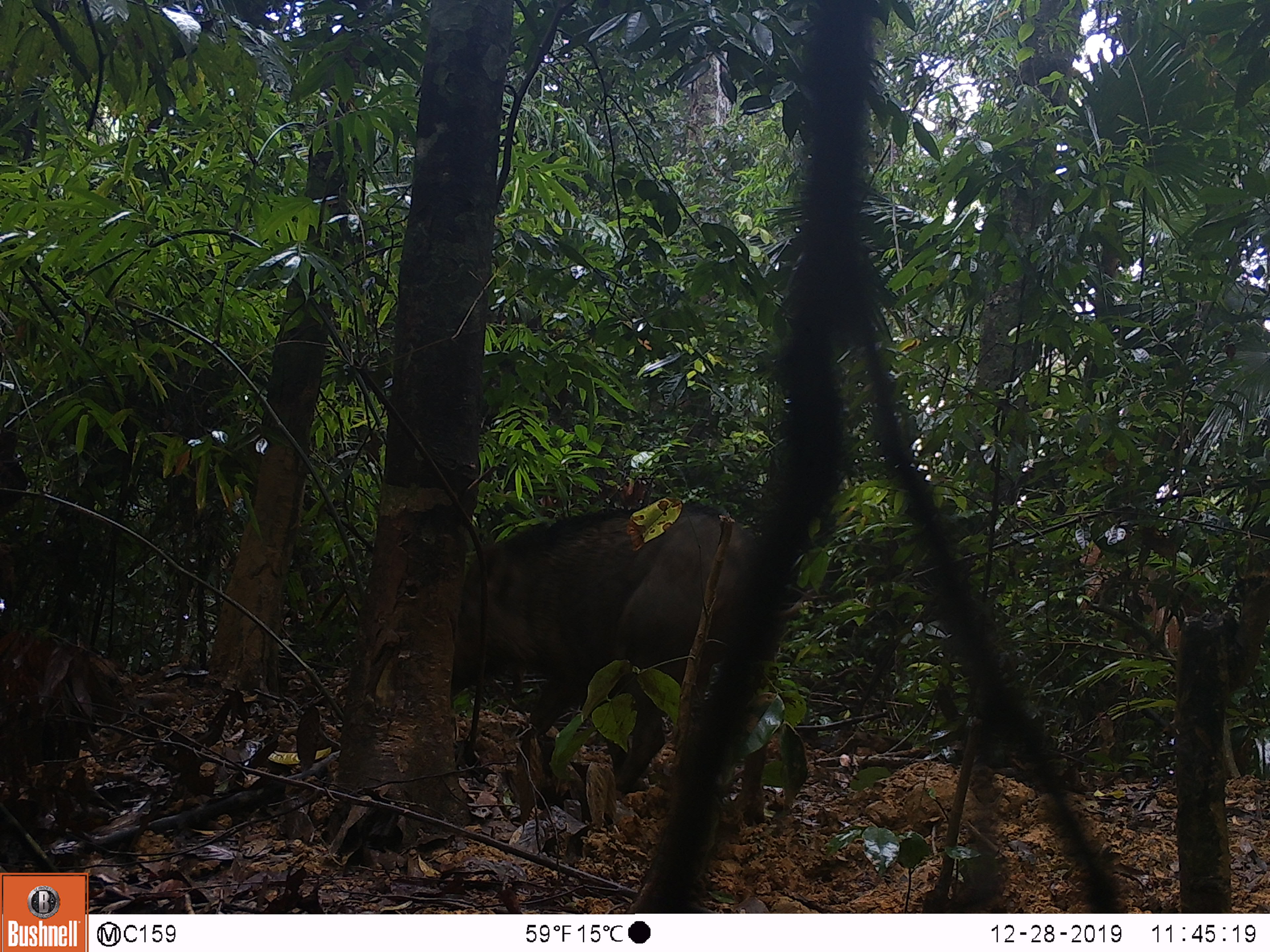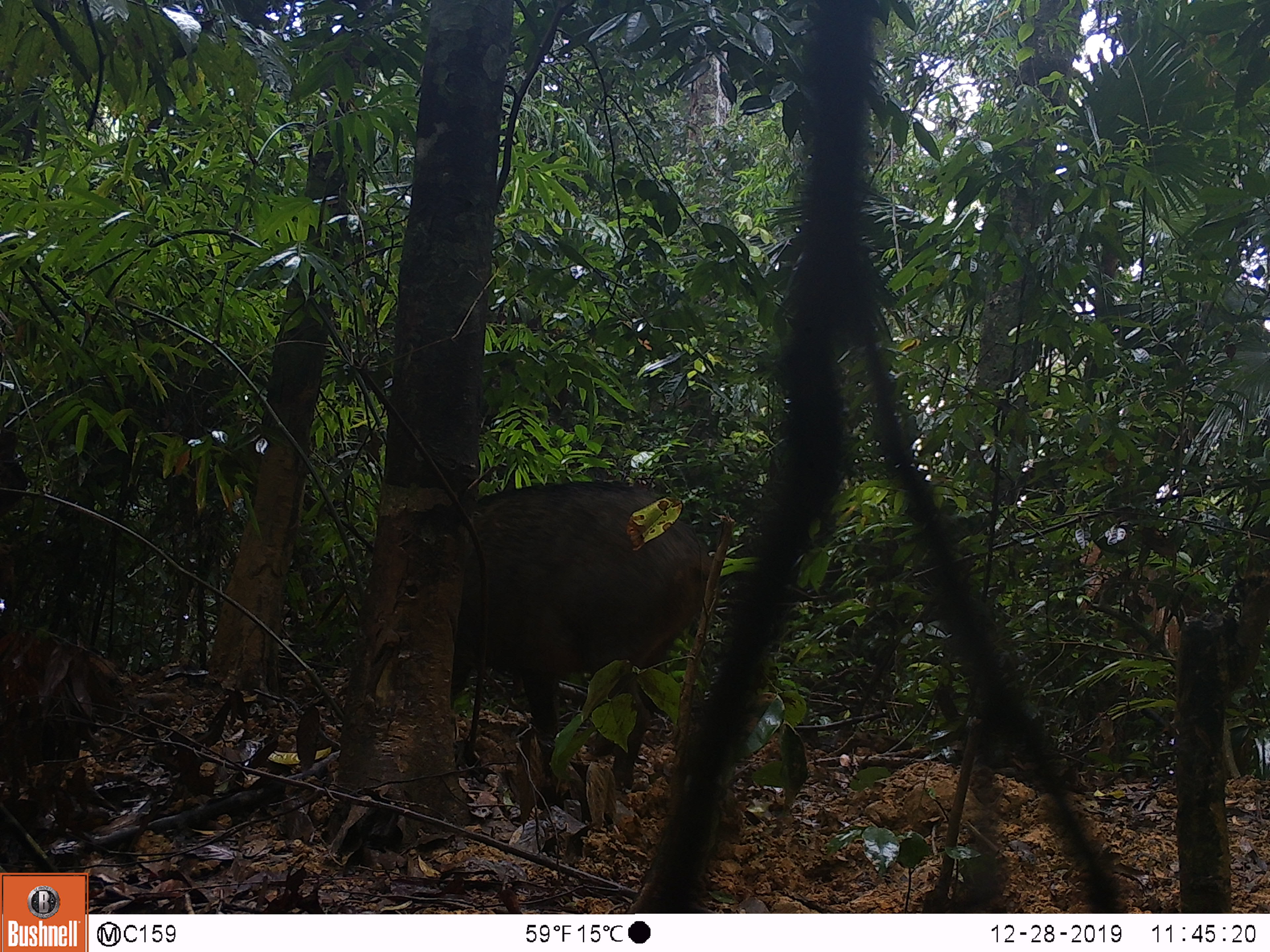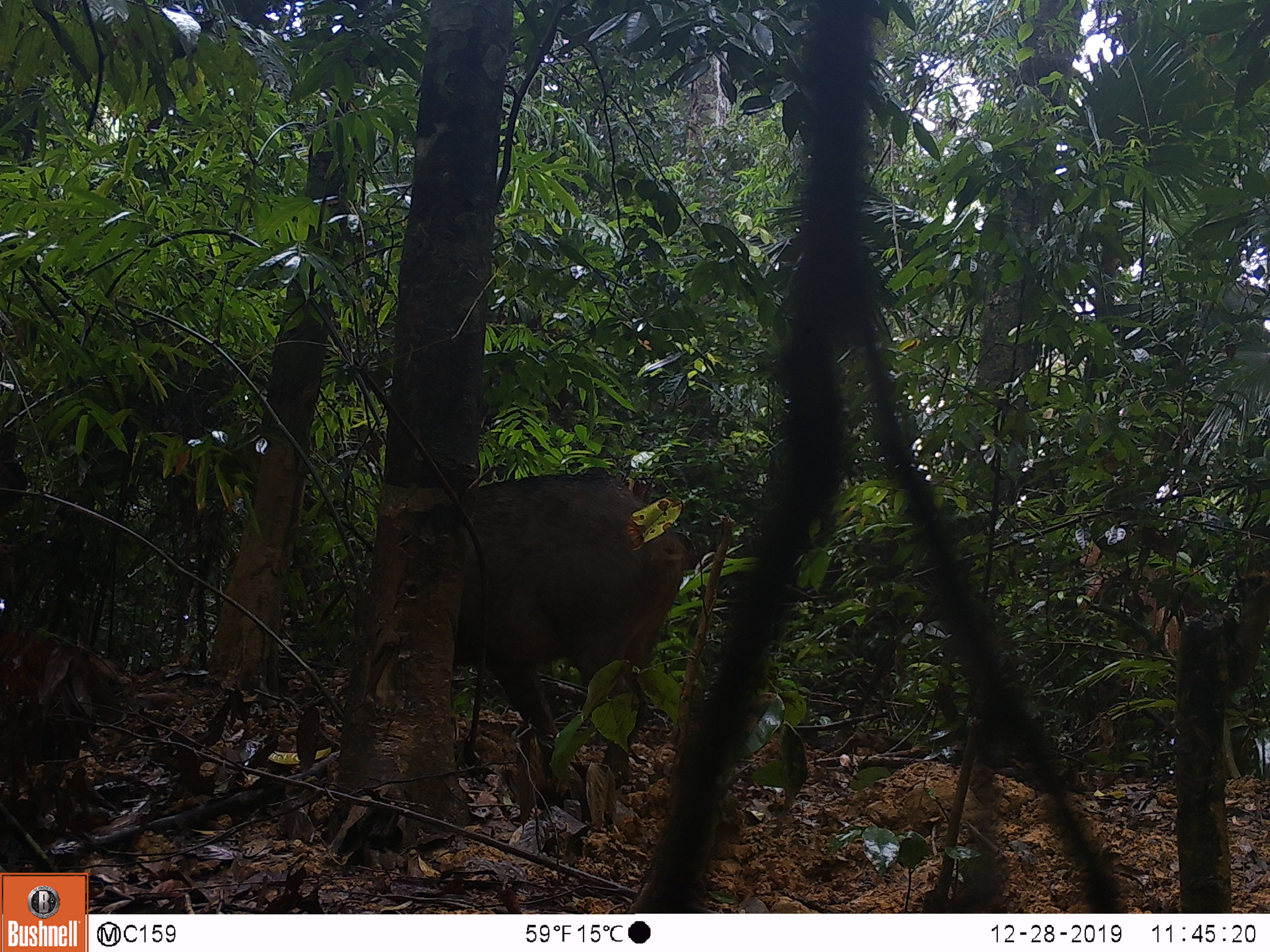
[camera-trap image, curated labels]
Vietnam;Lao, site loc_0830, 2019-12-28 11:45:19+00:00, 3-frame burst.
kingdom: Animalia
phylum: Chordata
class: Mammalia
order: Artiodactyla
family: Suidae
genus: Sus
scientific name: Sus scrofa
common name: eurasian wild pig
Eurasian wild pig (Sus scrofa). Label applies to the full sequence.